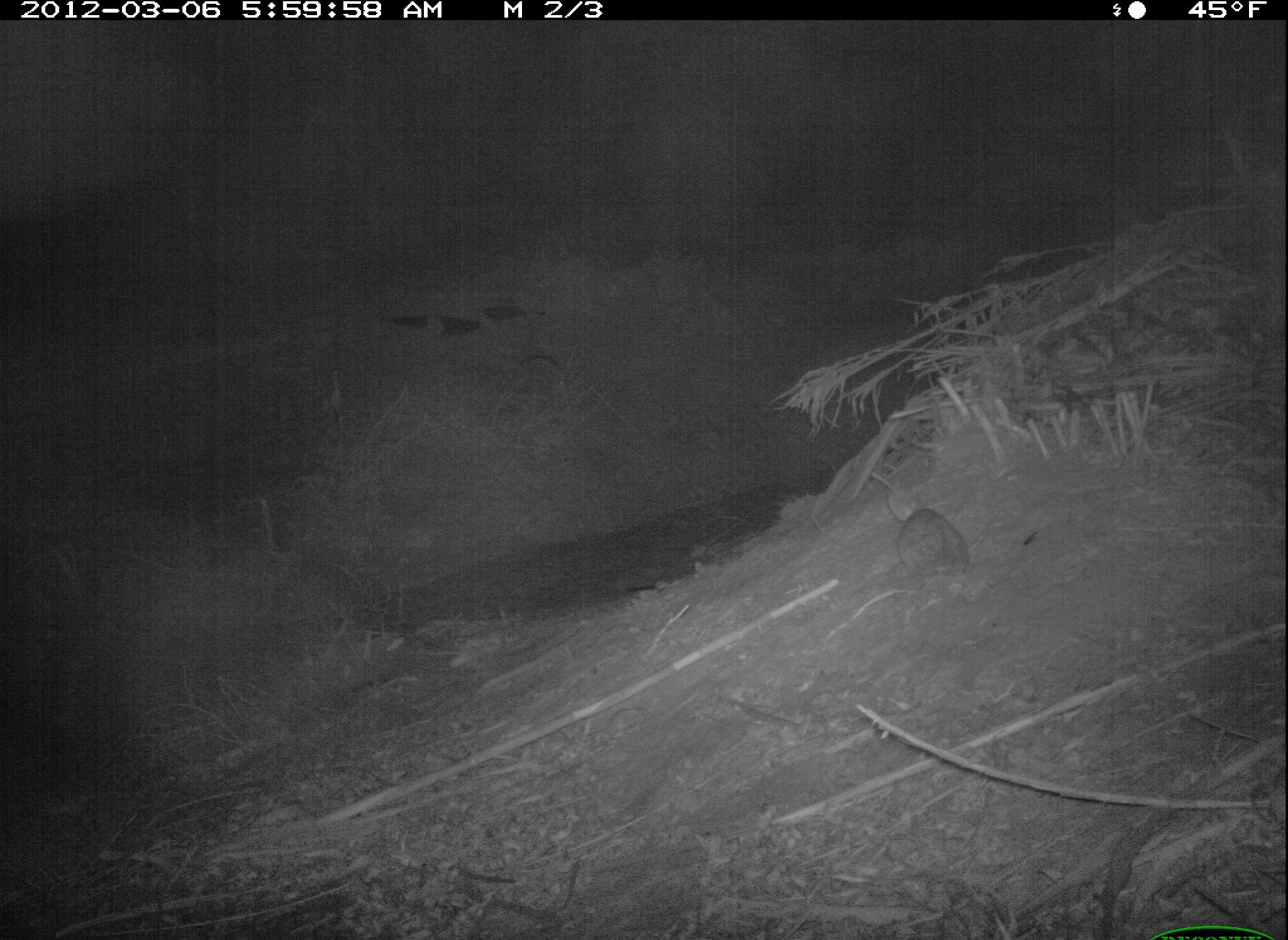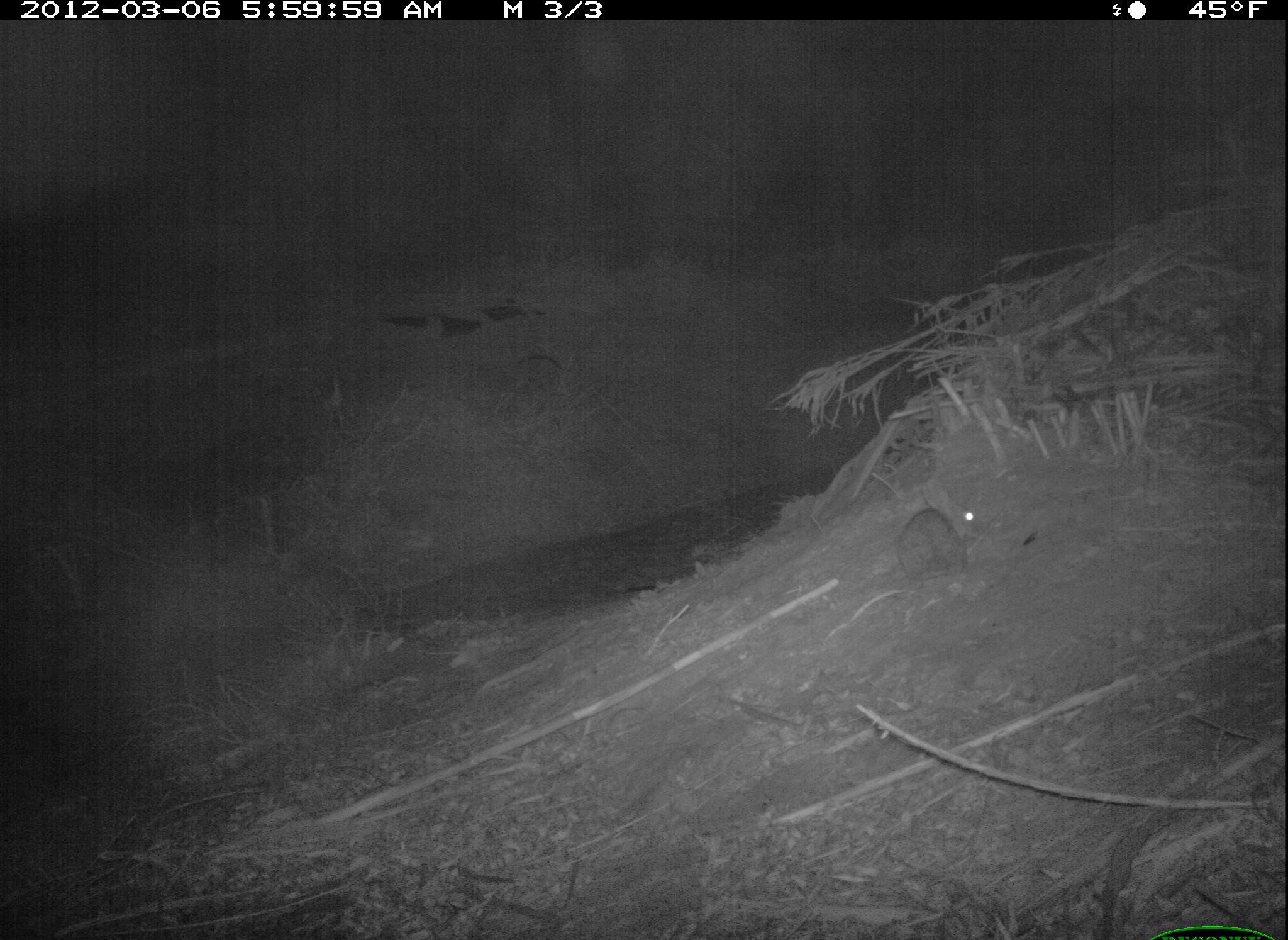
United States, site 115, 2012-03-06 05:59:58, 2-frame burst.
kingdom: Animalia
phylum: Chordata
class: Mammalia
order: Lagomorpha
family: Leporidae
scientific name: Leporidae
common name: rabbits and hares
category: rabbit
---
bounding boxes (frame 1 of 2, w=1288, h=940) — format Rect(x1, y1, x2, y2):
rabbit: Rect(875, 501, 982, 602)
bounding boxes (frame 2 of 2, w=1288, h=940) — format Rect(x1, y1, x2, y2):
rabbit: Rect(890, 470, 990, 588)